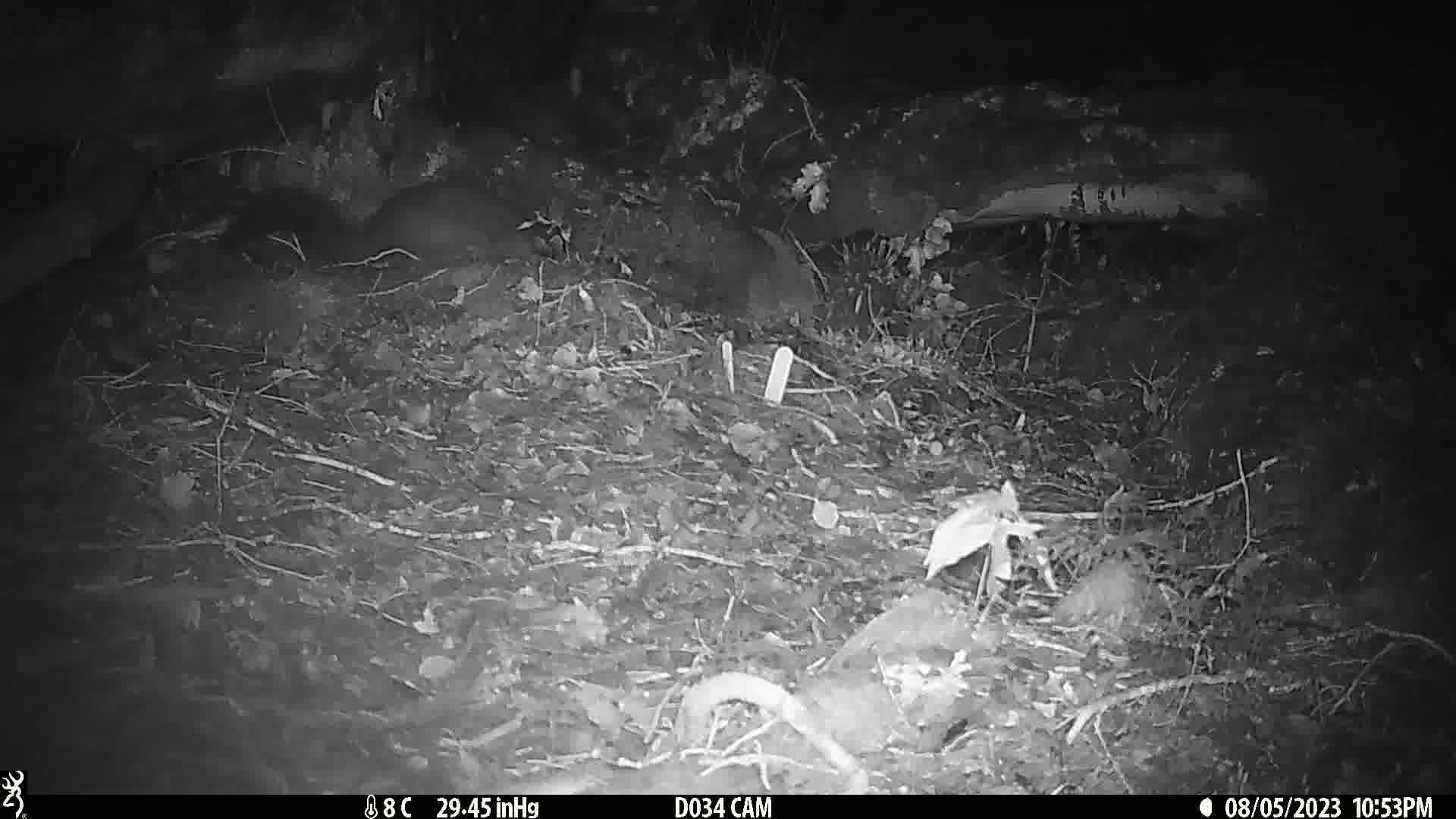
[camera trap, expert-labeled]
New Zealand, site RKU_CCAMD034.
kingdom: Animalia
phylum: Chordata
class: Mammalia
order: Diprotodontia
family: Phalangeridae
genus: Trichosurus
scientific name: Trichosurus vulpecula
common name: common brushtail possum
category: possum